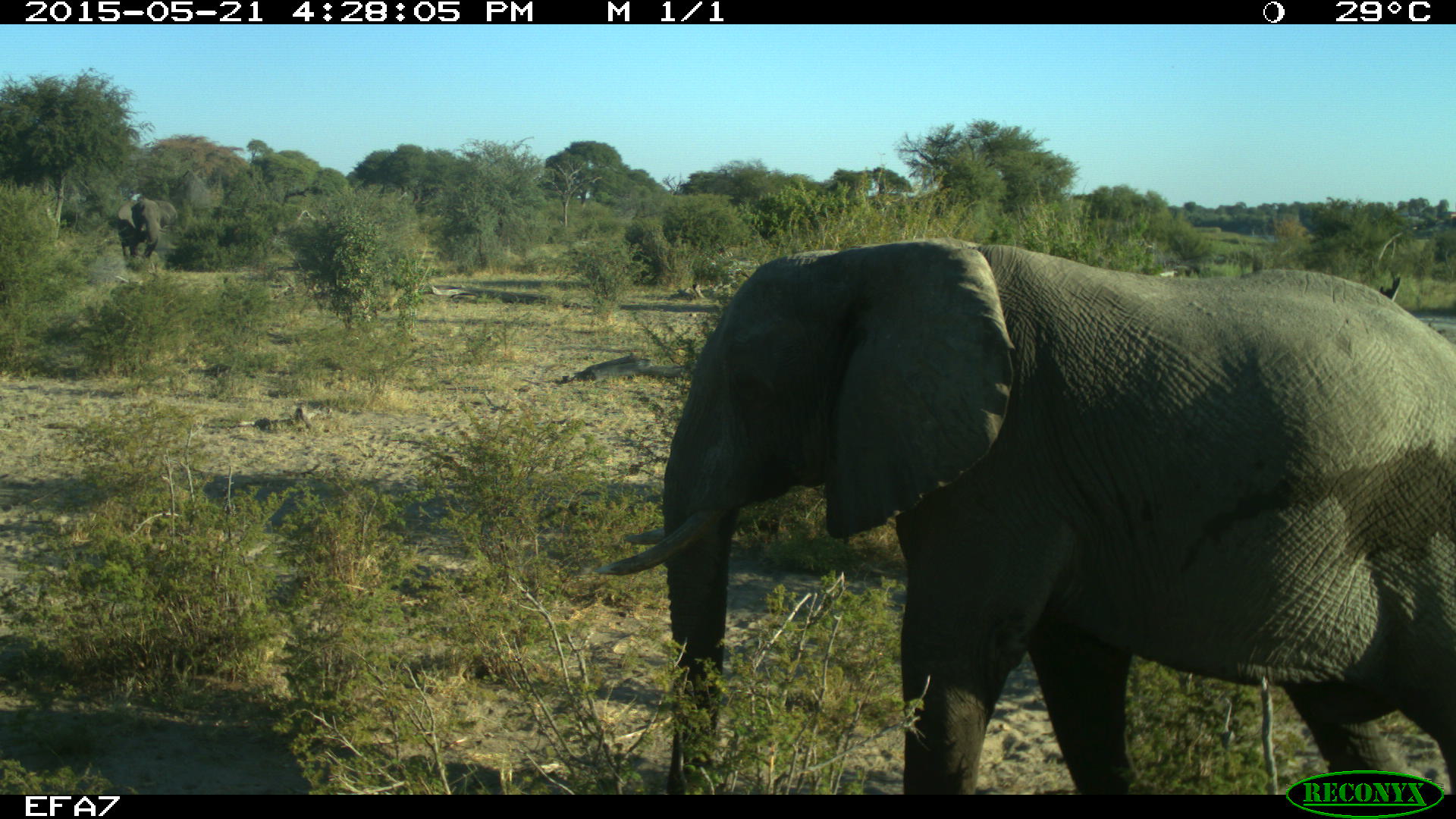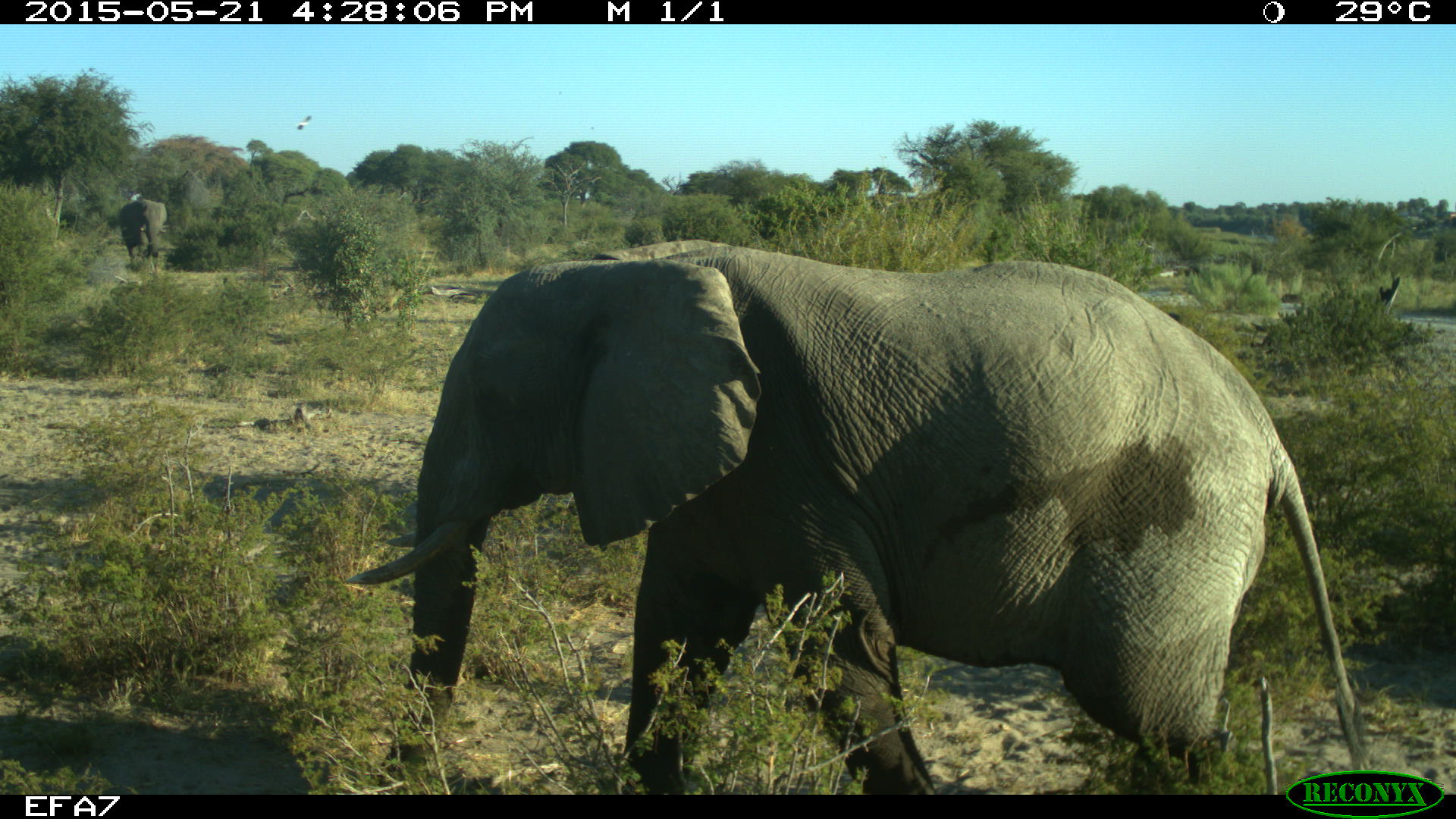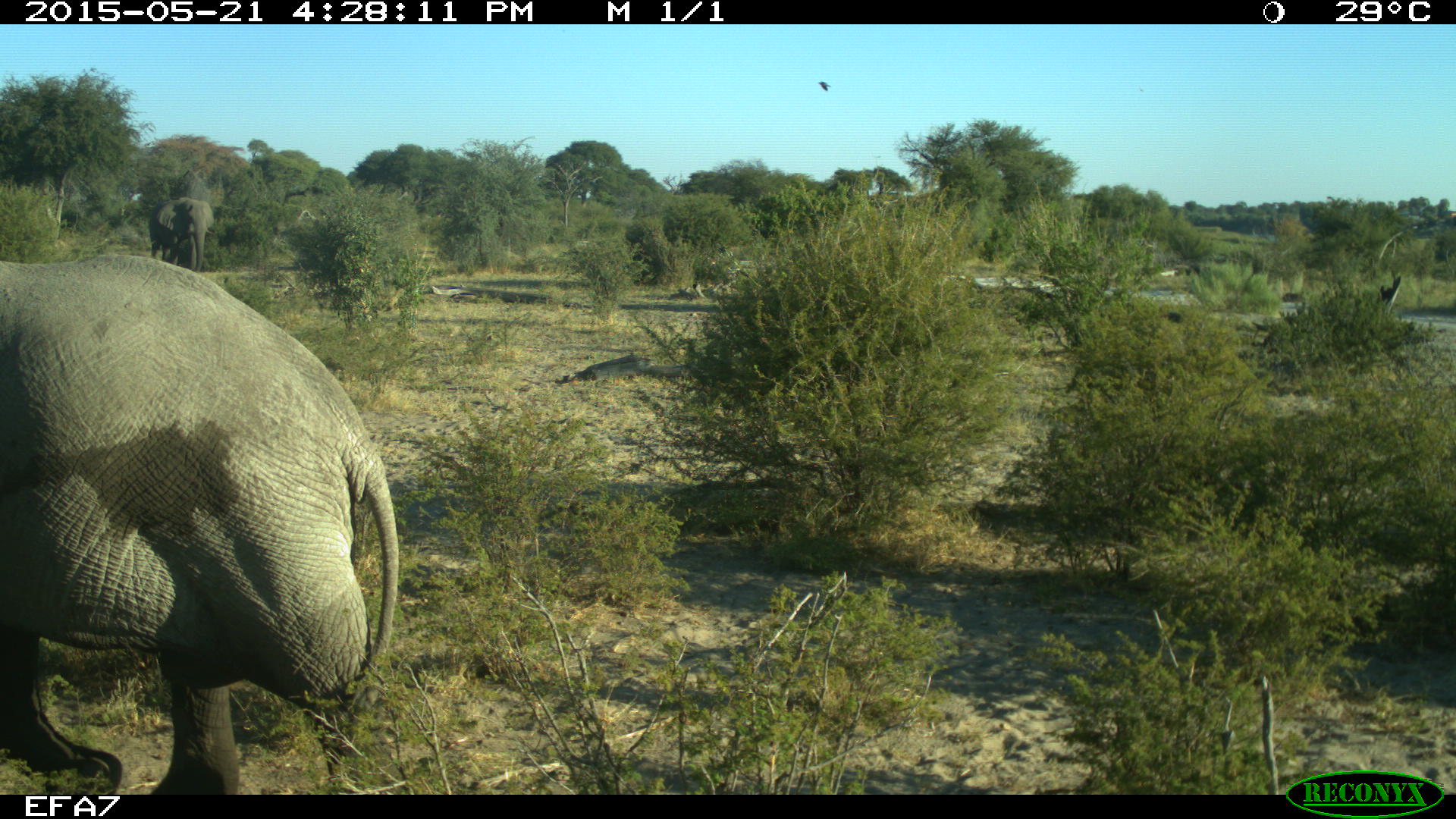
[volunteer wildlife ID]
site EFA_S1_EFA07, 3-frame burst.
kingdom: Animalia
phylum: Chordata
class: Mammalia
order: Proboscidea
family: Elephantidae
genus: Loxodonta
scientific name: Loxodonta africana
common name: african bush elephant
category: elephant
Elephant (african bush elephant) (Loxodonta africana), count 2. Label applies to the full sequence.